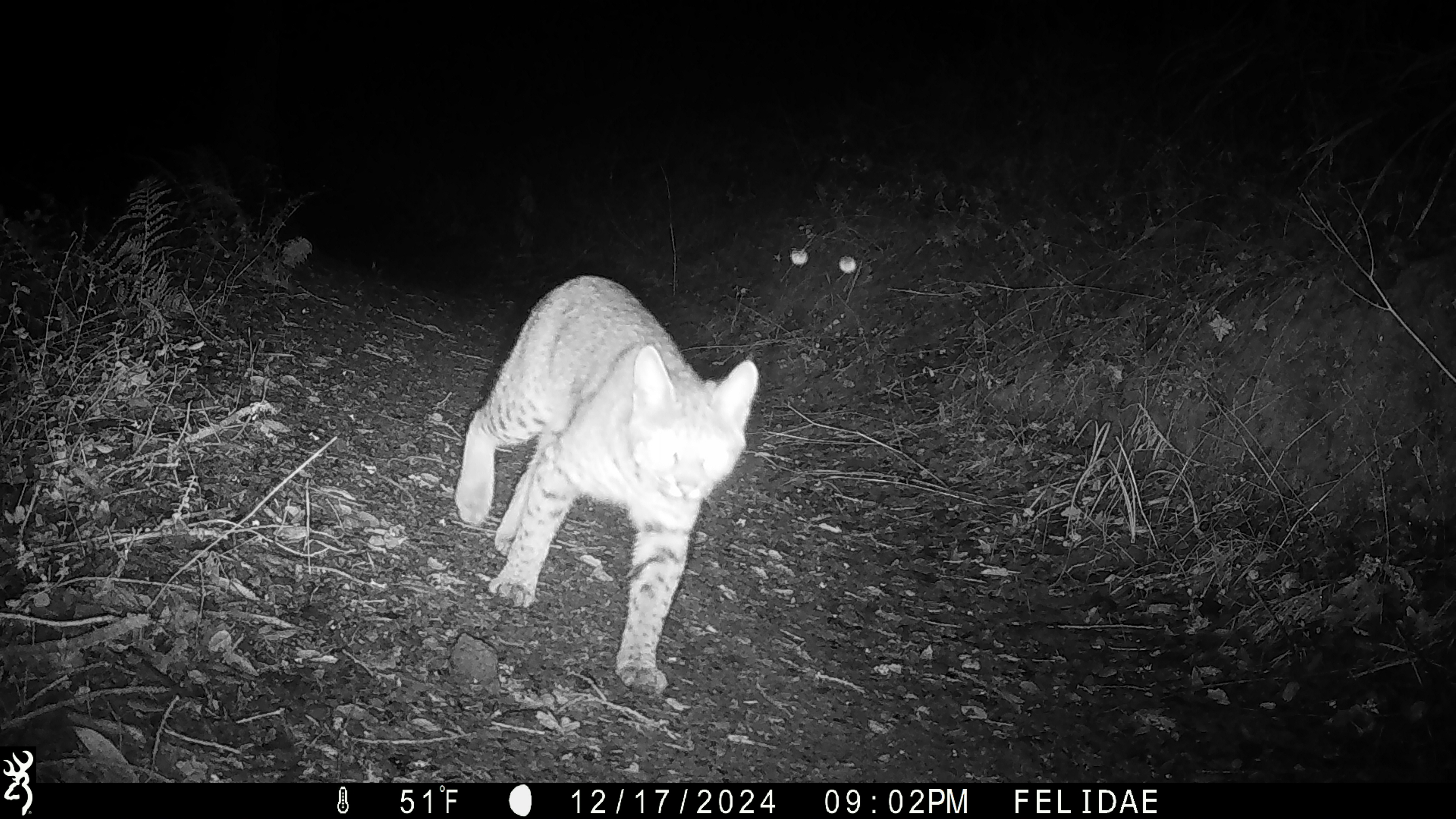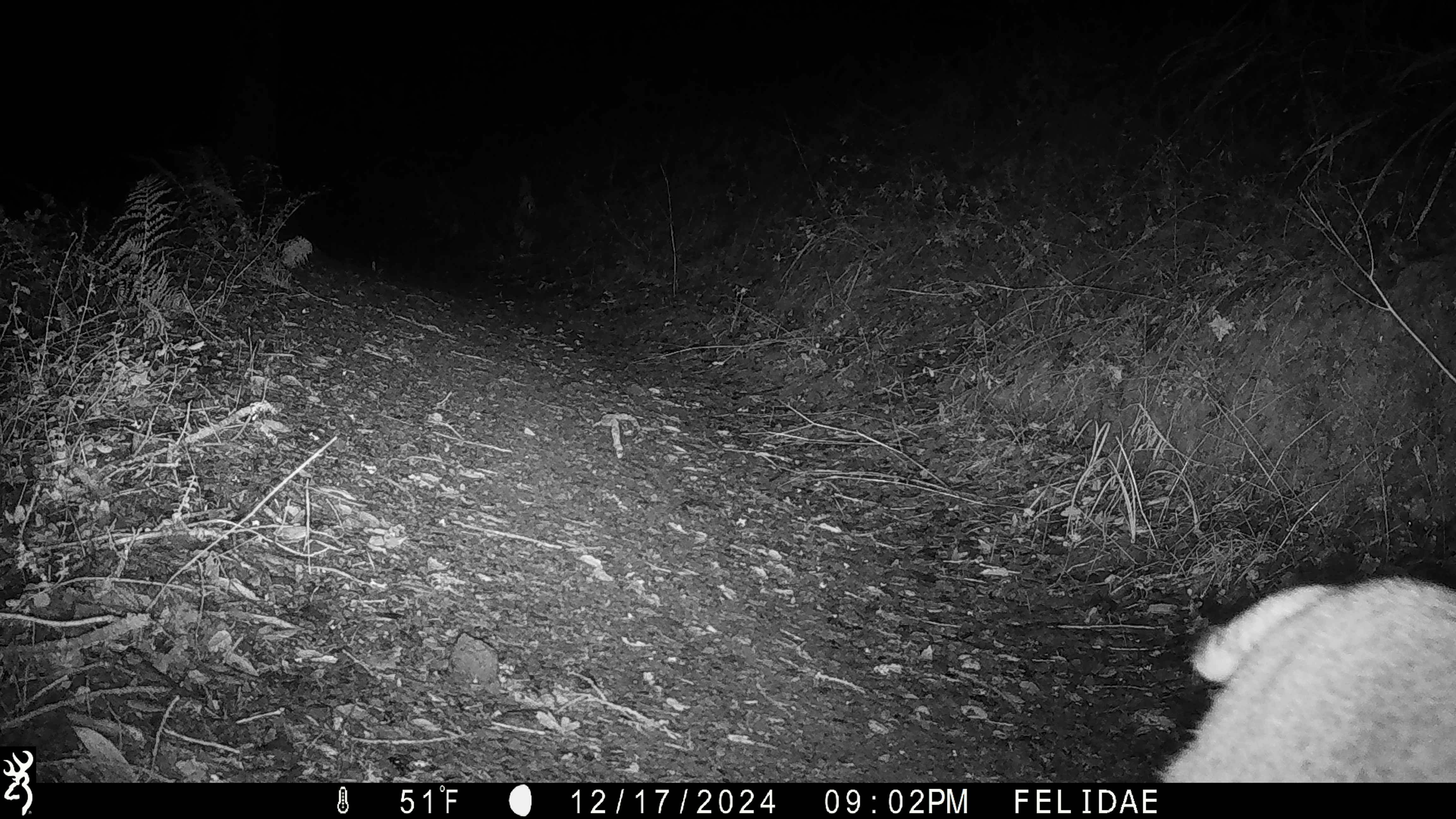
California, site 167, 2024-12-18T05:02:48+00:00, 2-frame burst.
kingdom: Animalia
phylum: Chordata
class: Mammalia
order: Carnivora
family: Felidae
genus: Lynx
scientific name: Lynx rufus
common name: bobcat